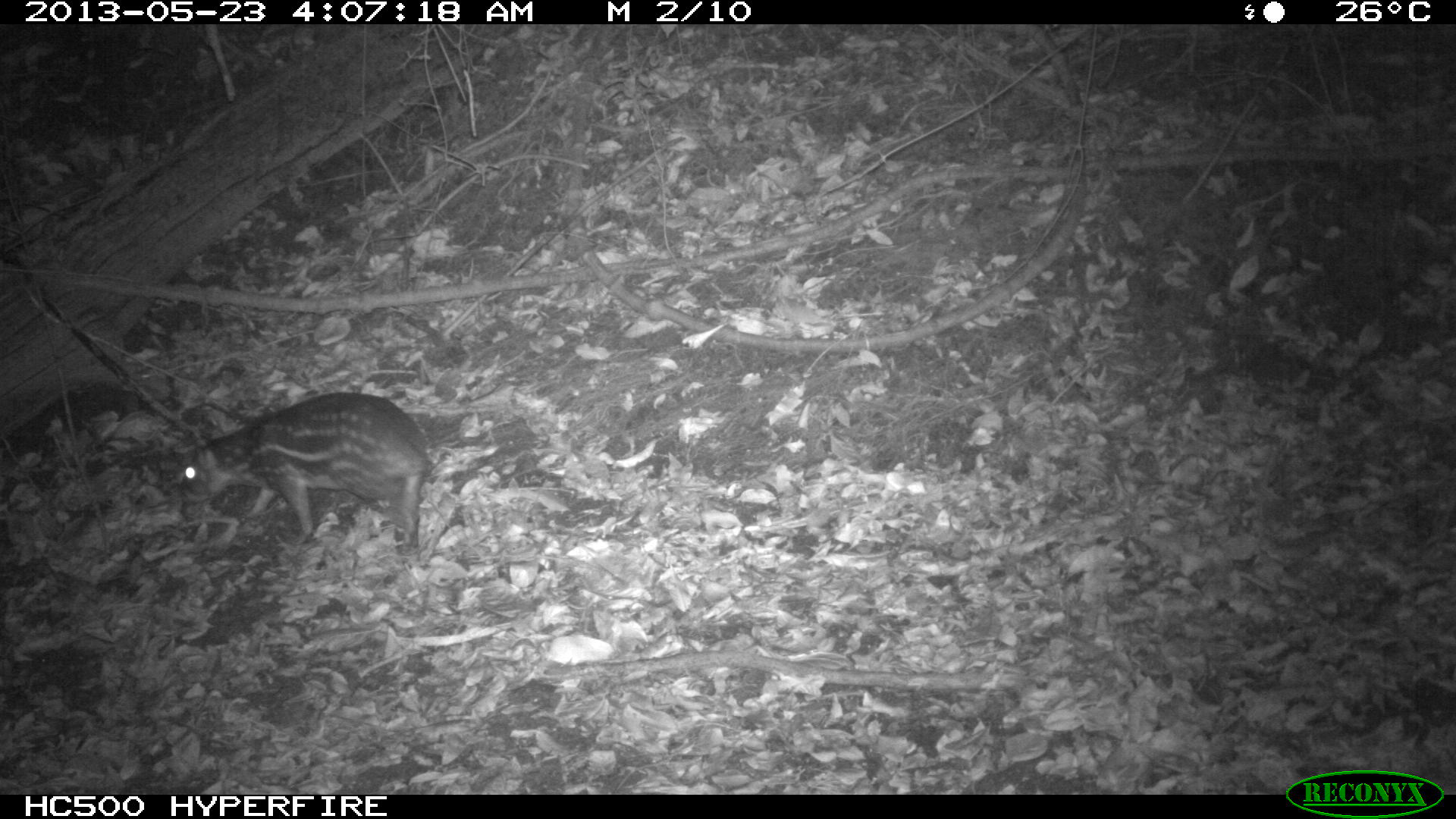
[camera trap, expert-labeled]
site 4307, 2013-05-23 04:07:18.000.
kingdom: Animalia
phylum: Chordata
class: Mammalia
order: Rodentia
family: Cuniculidae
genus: Cuniculus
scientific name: Cuniculus paca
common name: lowland paca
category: agouti paca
Agouti paca (lowland paca) (Cuniculus paca), count 1.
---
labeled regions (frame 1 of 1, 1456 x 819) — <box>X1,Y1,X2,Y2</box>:
agouti paca: <box>177,391,436,551</box>